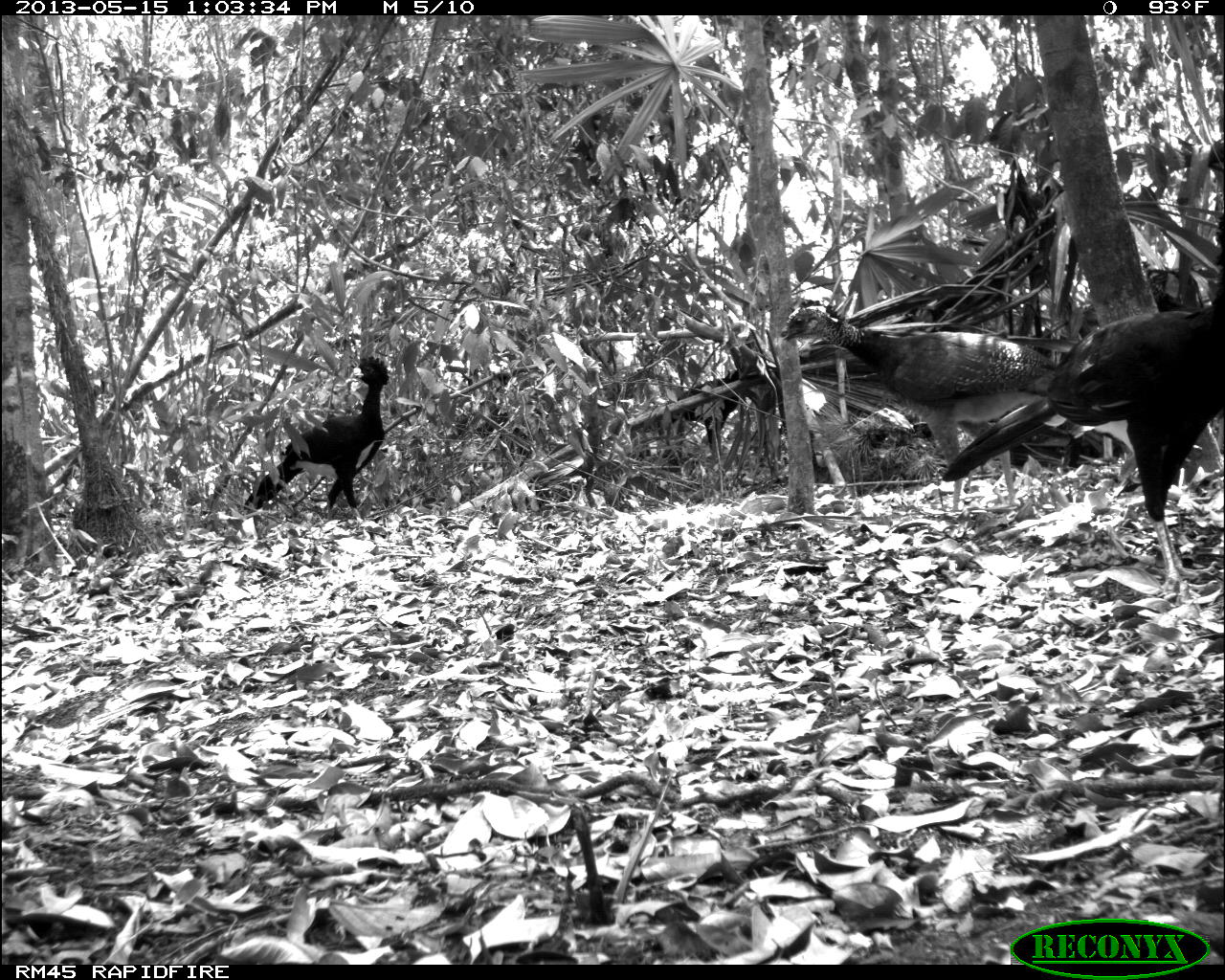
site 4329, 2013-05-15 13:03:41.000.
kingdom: Animalia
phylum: Chordata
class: Aves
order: Galliformes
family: Cracidae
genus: Crax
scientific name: Crax rubra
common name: great curassow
Crax rubra (great curassow), count 4.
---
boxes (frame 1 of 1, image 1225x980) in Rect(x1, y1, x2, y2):
crax rubra: Rect(942, 211, 1225, 595); Rect(776, 298, 1058, 512); Rect(243, 356, 389, 527)